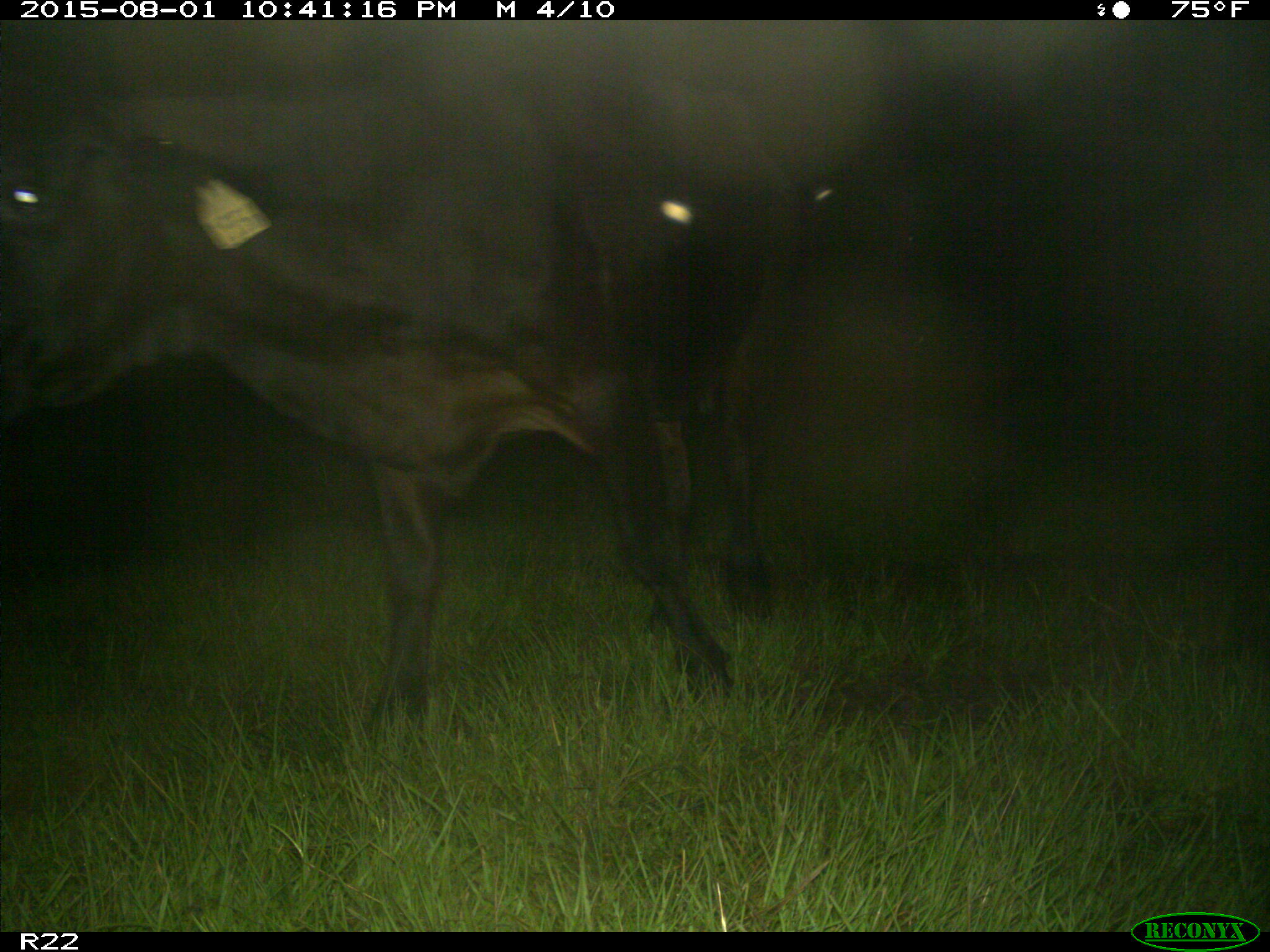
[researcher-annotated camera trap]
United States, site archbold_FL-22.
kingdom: Animalia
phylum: Chordata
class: Mammalia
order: Artiodactyla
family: Bovidae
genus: Bos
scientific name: Bos taurus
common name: domestic cow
Bos taurus (domestic cow).